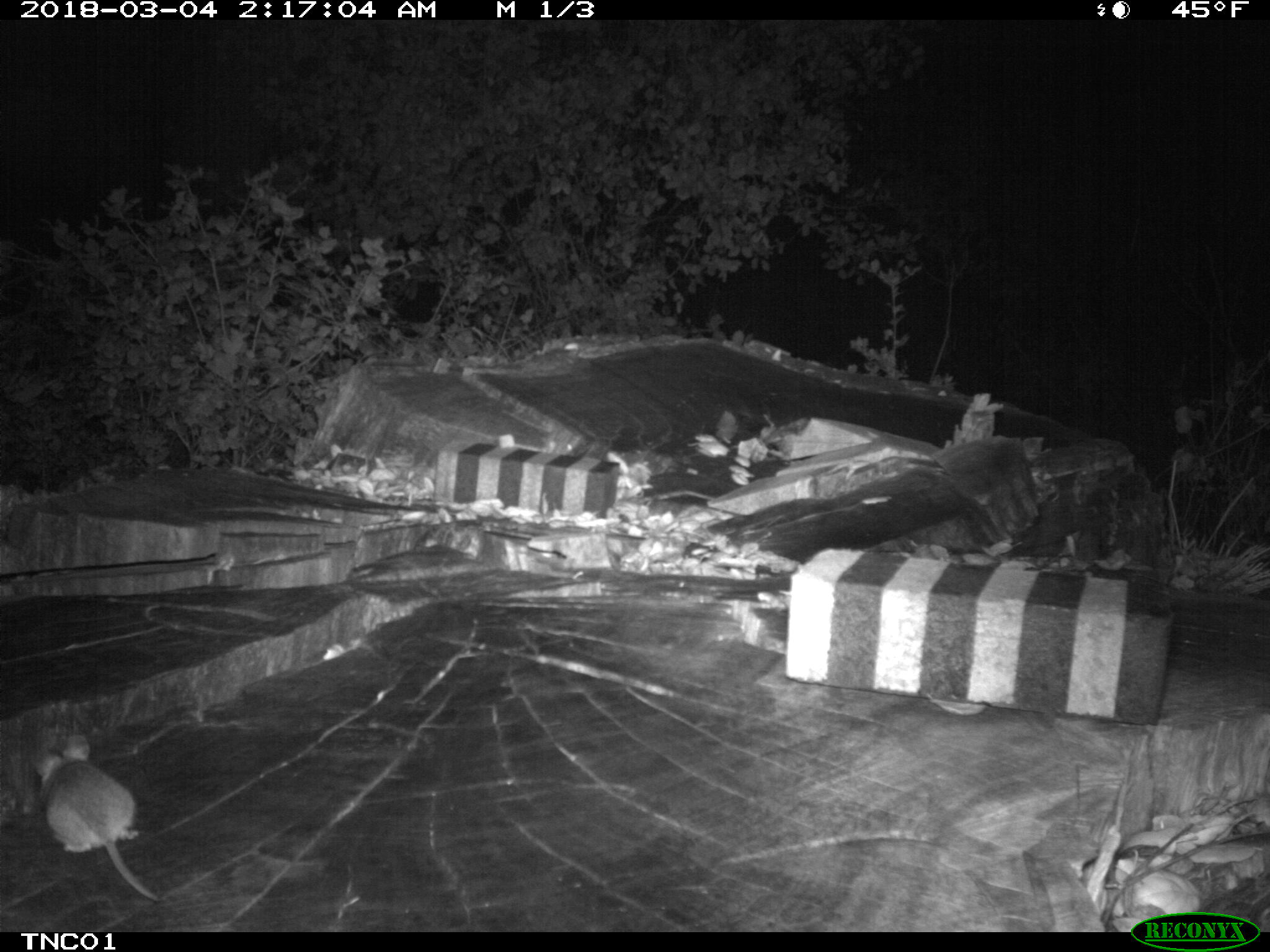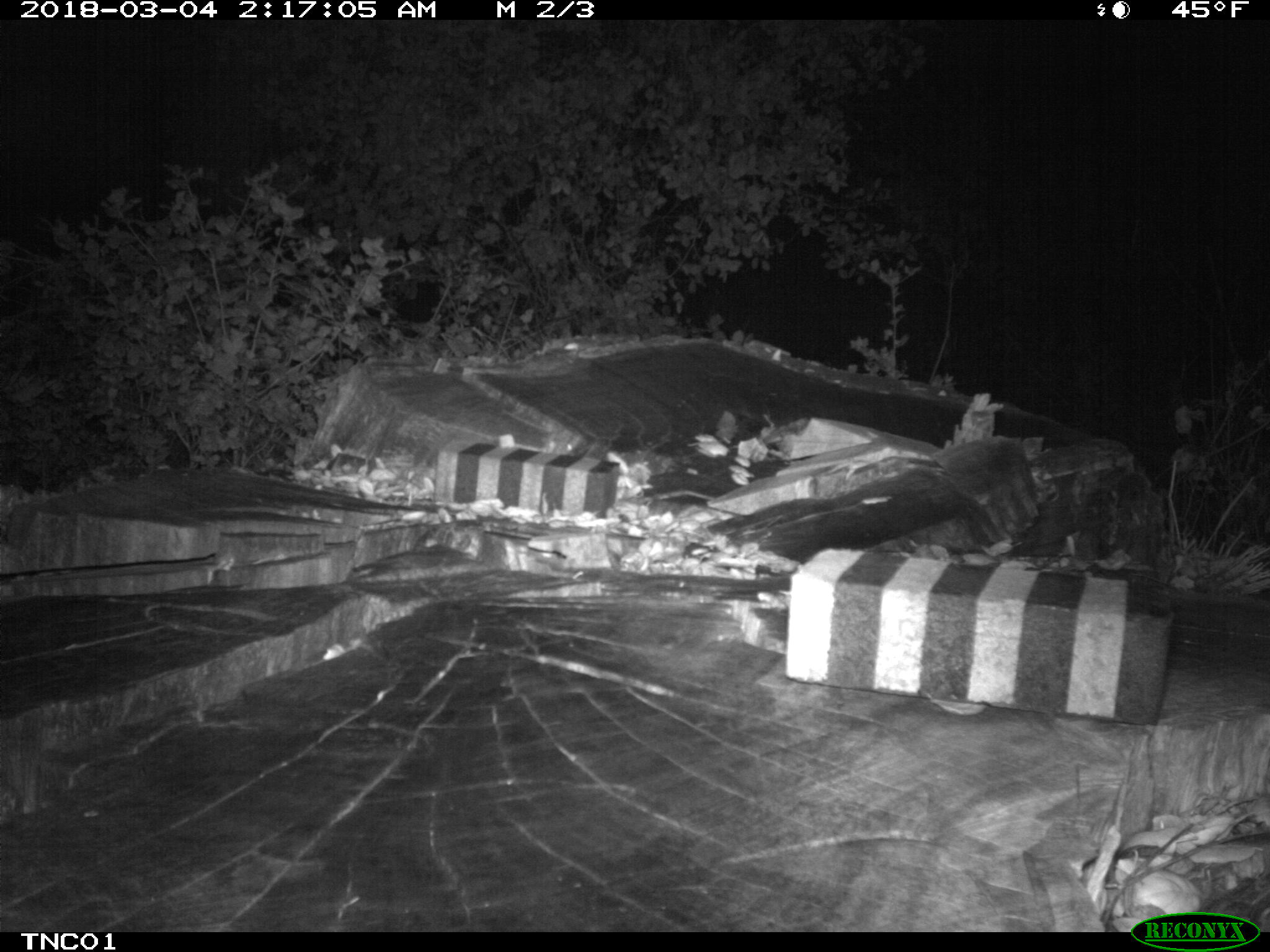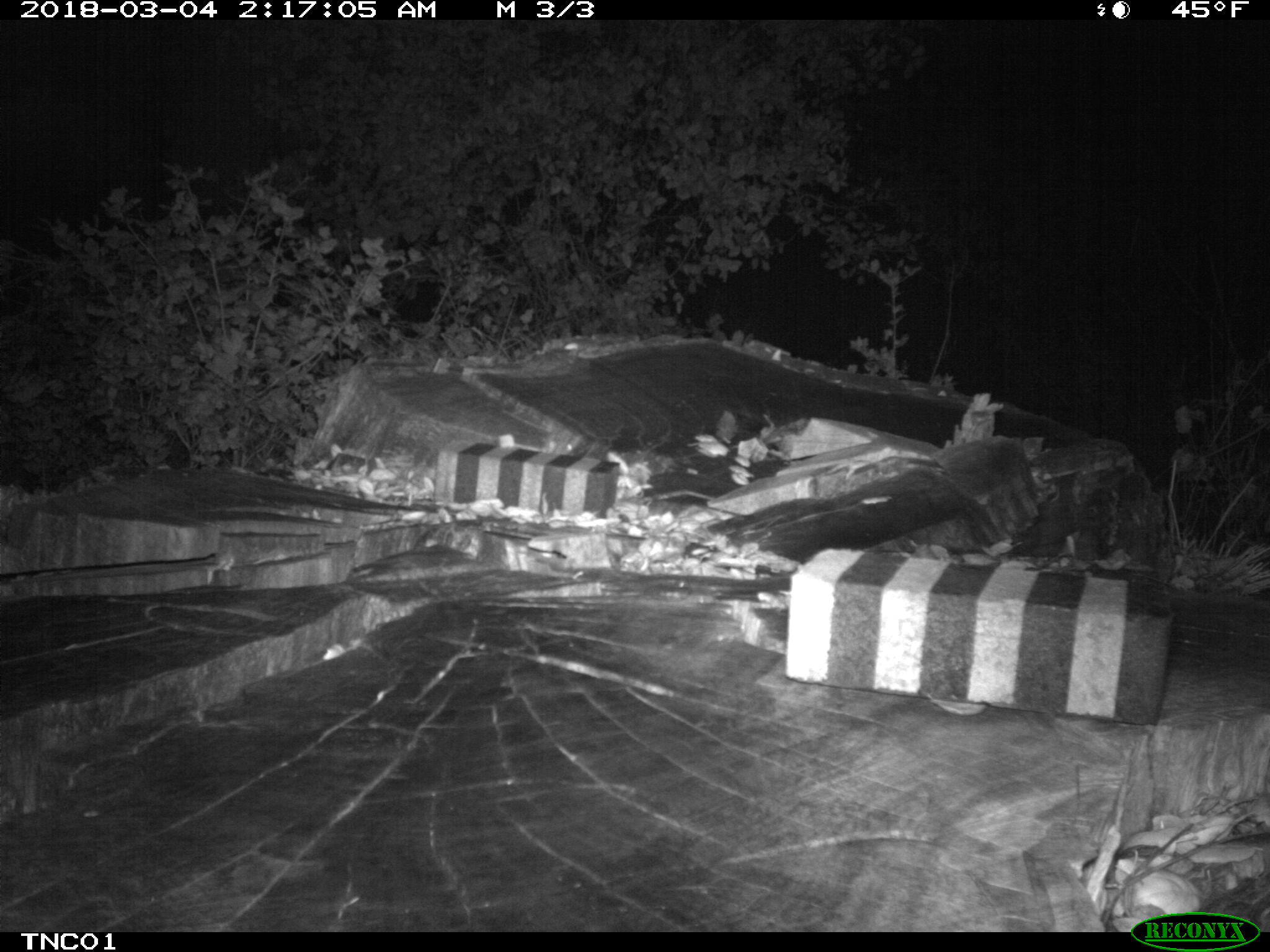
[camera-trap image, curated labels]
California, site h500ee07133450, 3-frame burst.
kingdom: Animalia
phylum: Chordata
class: Mammalia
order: Rodentia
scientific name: Rodentia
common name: rodent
Rodent (Rodentia).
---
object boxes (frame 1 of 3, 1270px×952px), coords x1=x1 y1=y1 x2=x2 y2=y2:
rodent: x1=34 y1=734 x2=160 y2=901